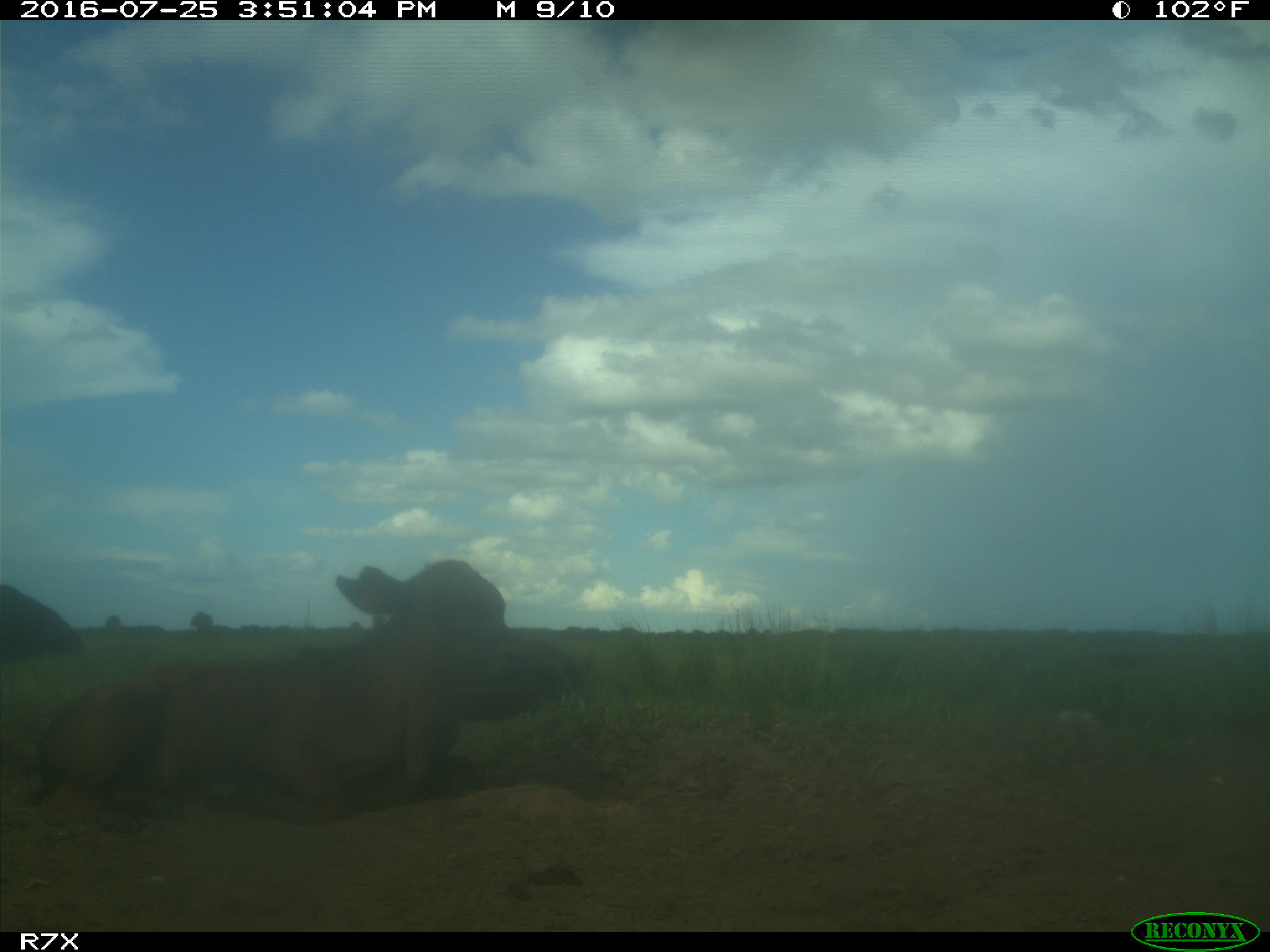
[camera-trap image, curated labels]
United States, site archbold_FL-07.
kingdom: Animalia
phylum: Chordata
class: Mammalia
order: Artiodactyla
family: Bovidae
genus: Bos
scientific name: Bos taurus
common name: domestic cow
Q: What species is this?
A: Bos taurus (domestic cow).